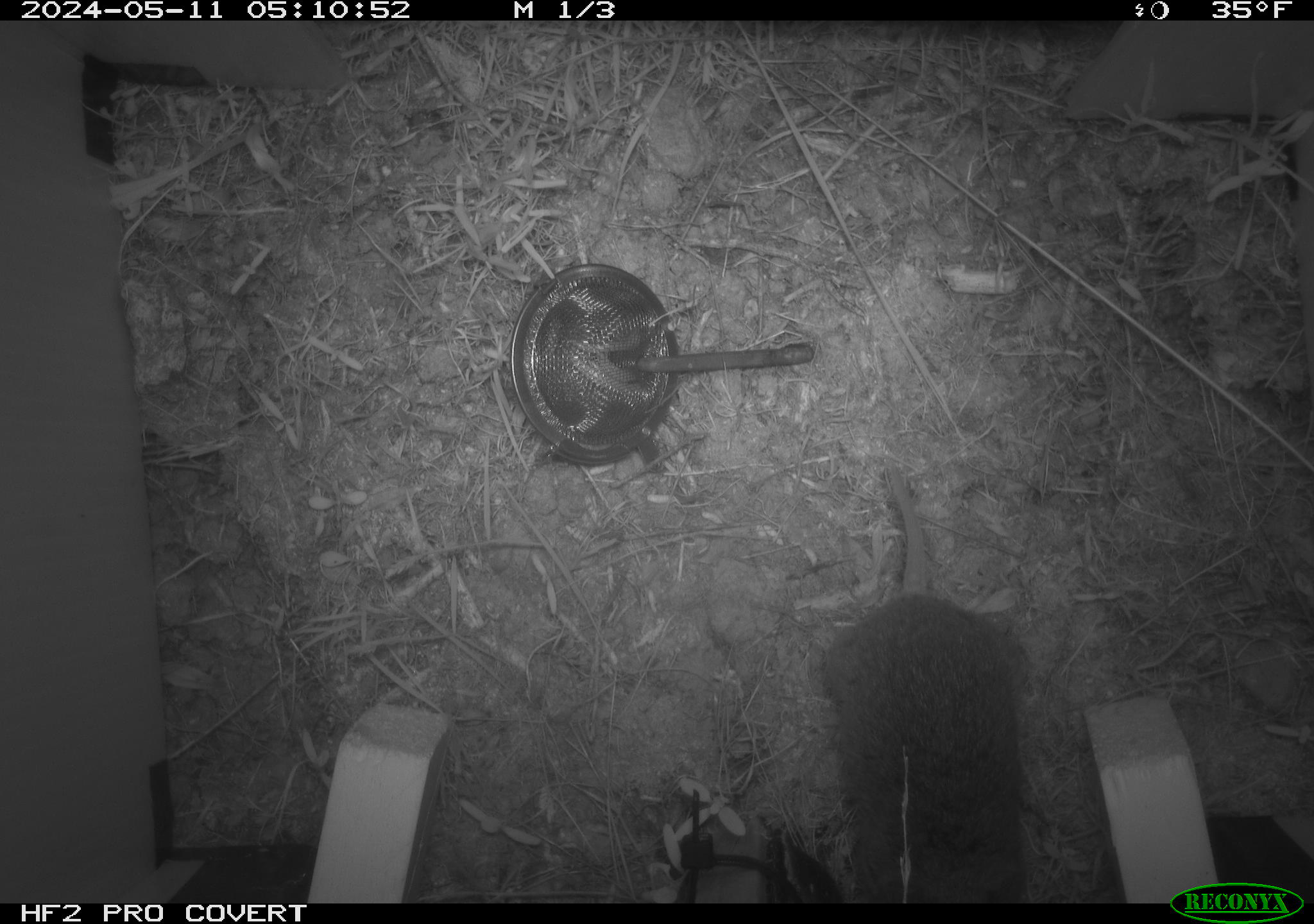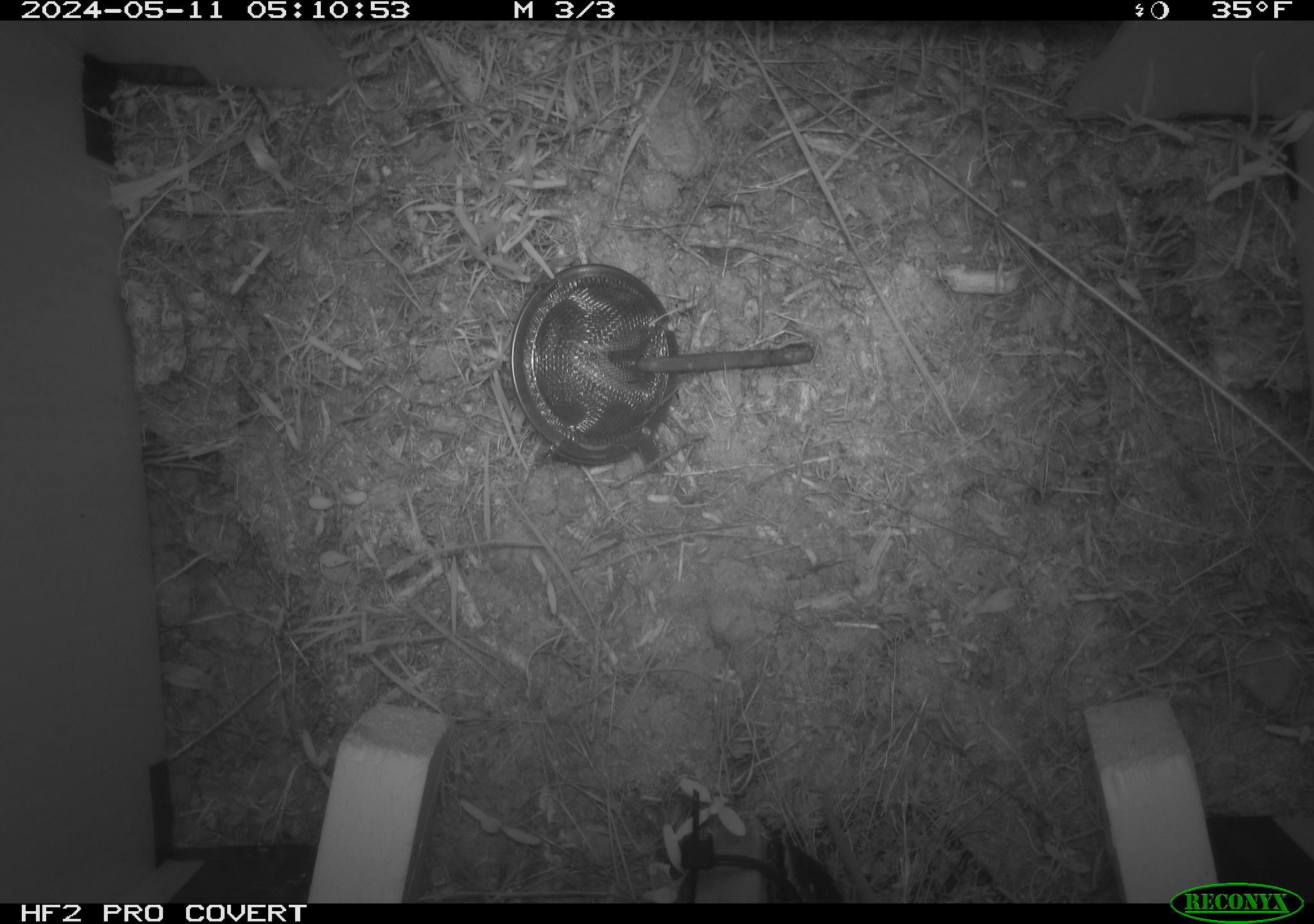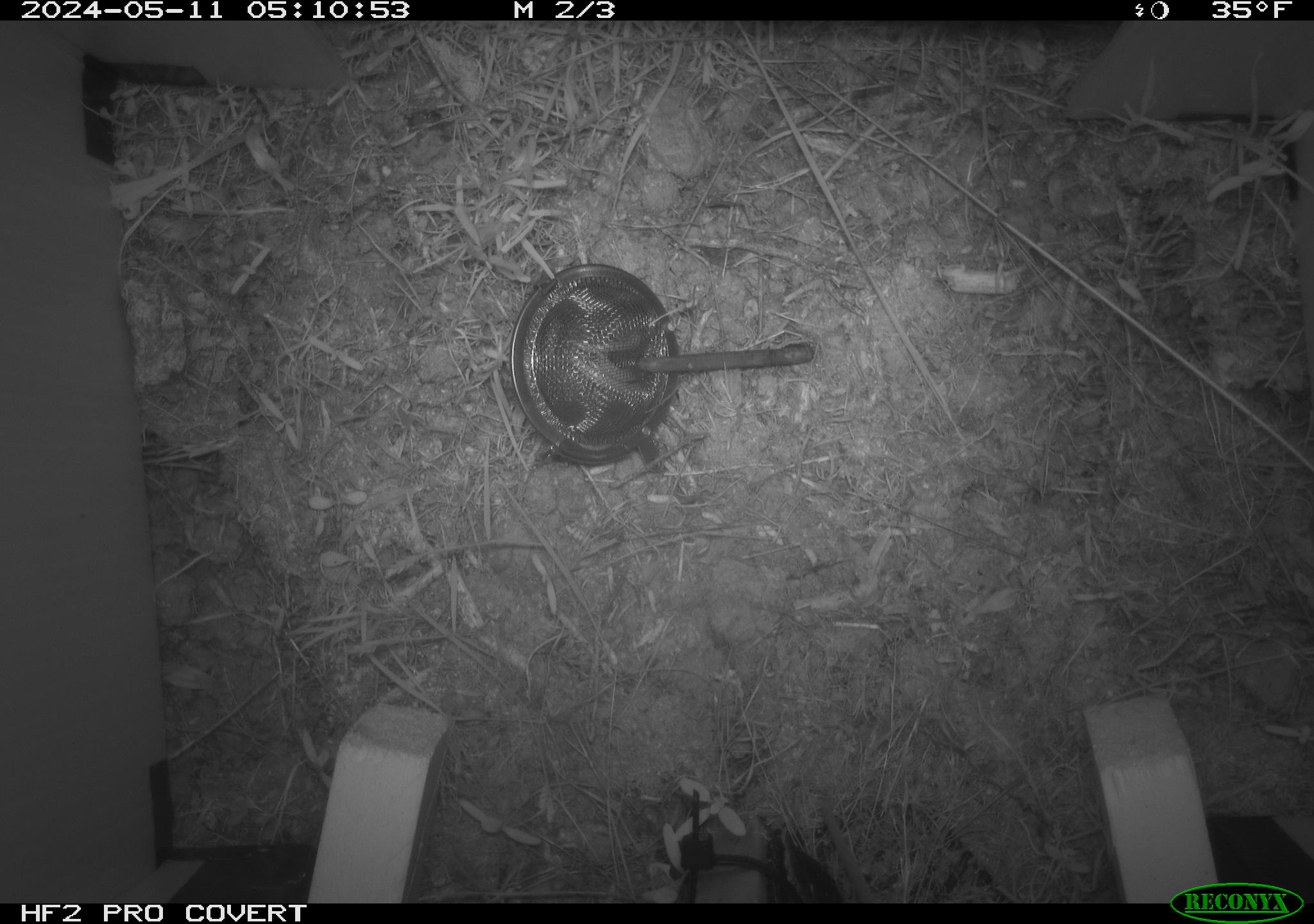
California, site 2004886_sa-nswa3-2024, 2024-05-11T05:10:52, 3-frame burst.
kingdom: Animalia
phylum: Chordata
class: Mammalia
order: Rodentia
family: Cricetidae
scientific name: Arvicolinae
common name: voles, lemmings, and muskrats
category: arvicolinae subfamily